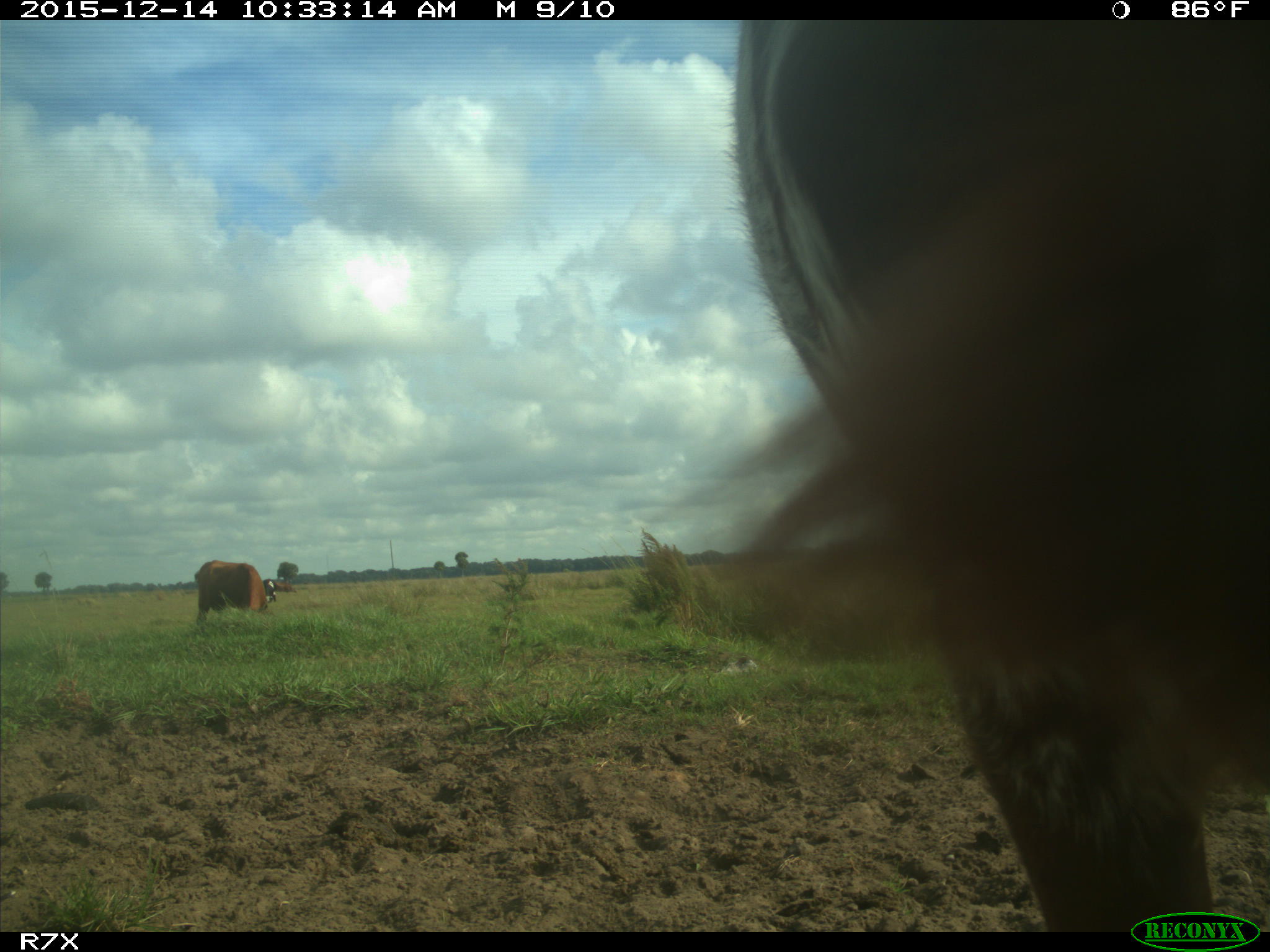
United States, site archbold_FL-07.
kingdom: Animalia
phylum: Chordata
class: Mammalia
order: Artiodactyla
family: Bovidae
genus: Bos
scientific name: Bos taurus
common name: domestic cow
Bos taurus (domestic cow).